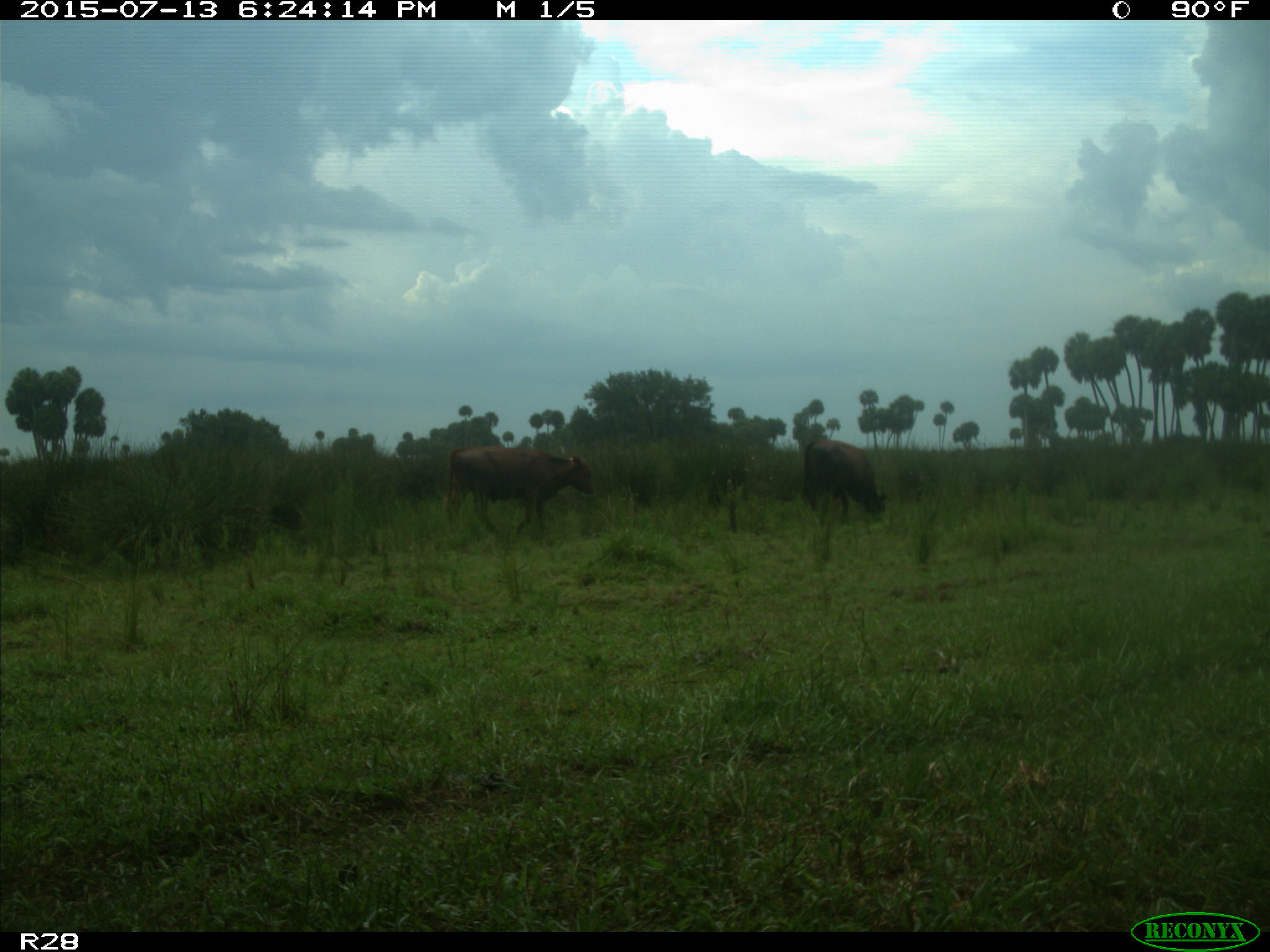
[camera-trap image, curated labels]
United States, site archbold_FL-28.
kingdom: Animalia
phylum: Chordata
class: Mammalia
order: Artiodactyla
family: Bovidae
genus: Bos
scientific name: Bos taurus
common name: domestic cow